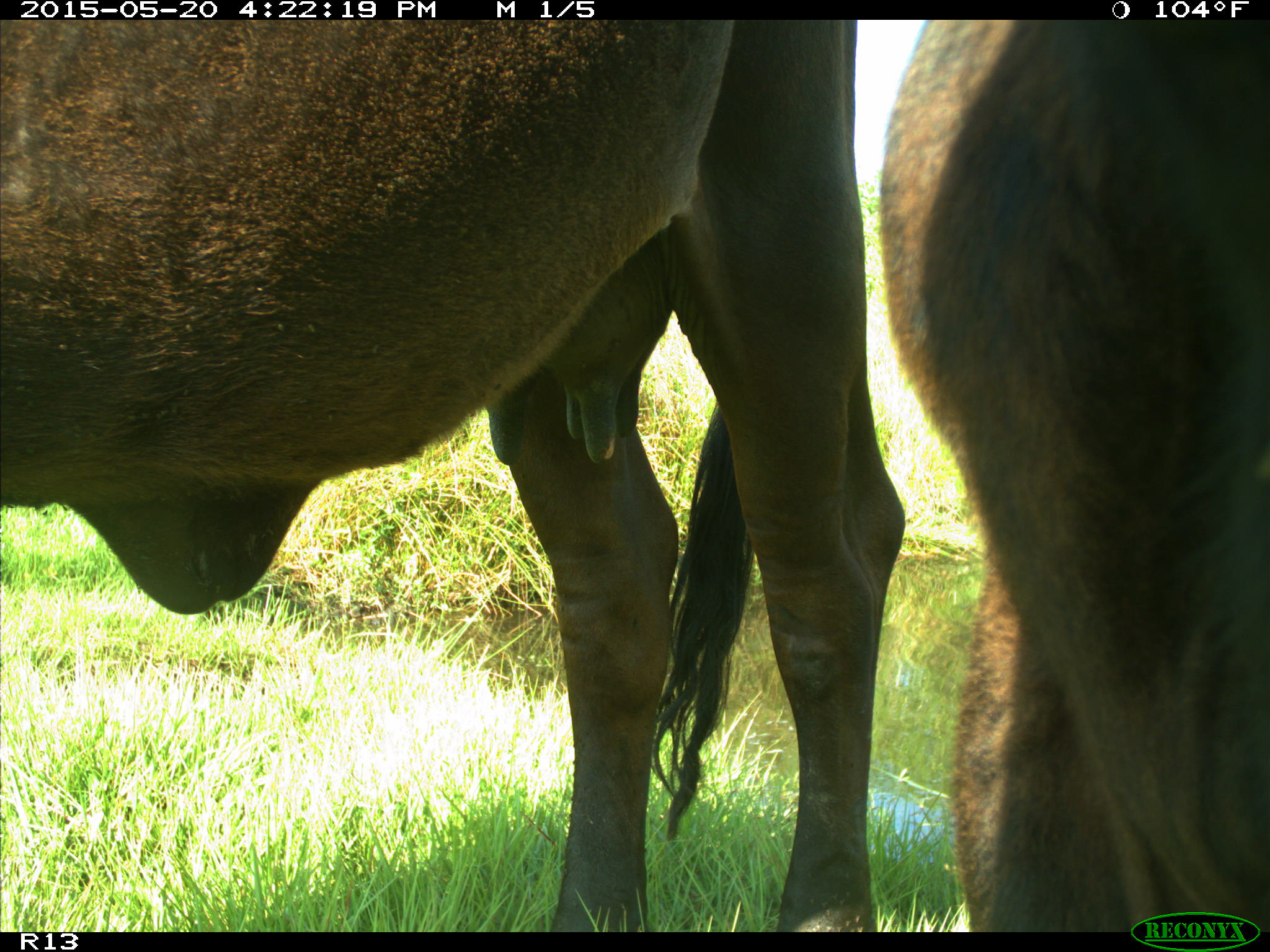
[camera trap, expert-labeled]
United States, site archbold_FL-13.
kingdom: Animalia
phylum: Chordata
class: Mammalia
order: Artiodactyla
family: Bovidae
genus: Bos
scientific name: Bos taurus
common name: domestic cow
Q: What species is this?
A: Bos taurus (domestic cow).